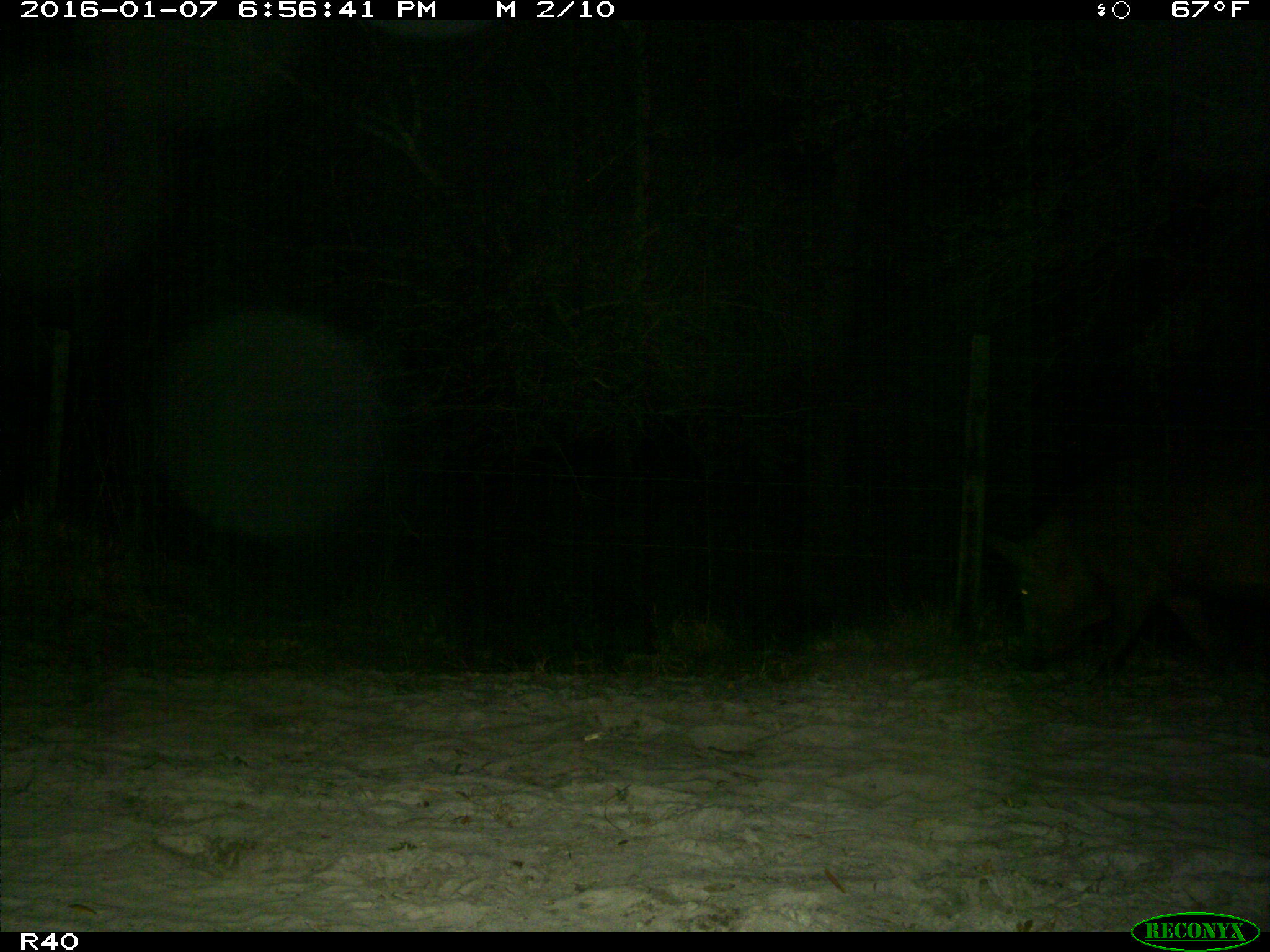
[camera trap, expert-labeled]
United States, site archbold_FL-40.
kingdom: Animalia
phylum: Chordata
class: Mammalia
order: Artiodactyla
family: Suidae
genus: Sus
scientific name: Sus scrofa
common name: wild boar